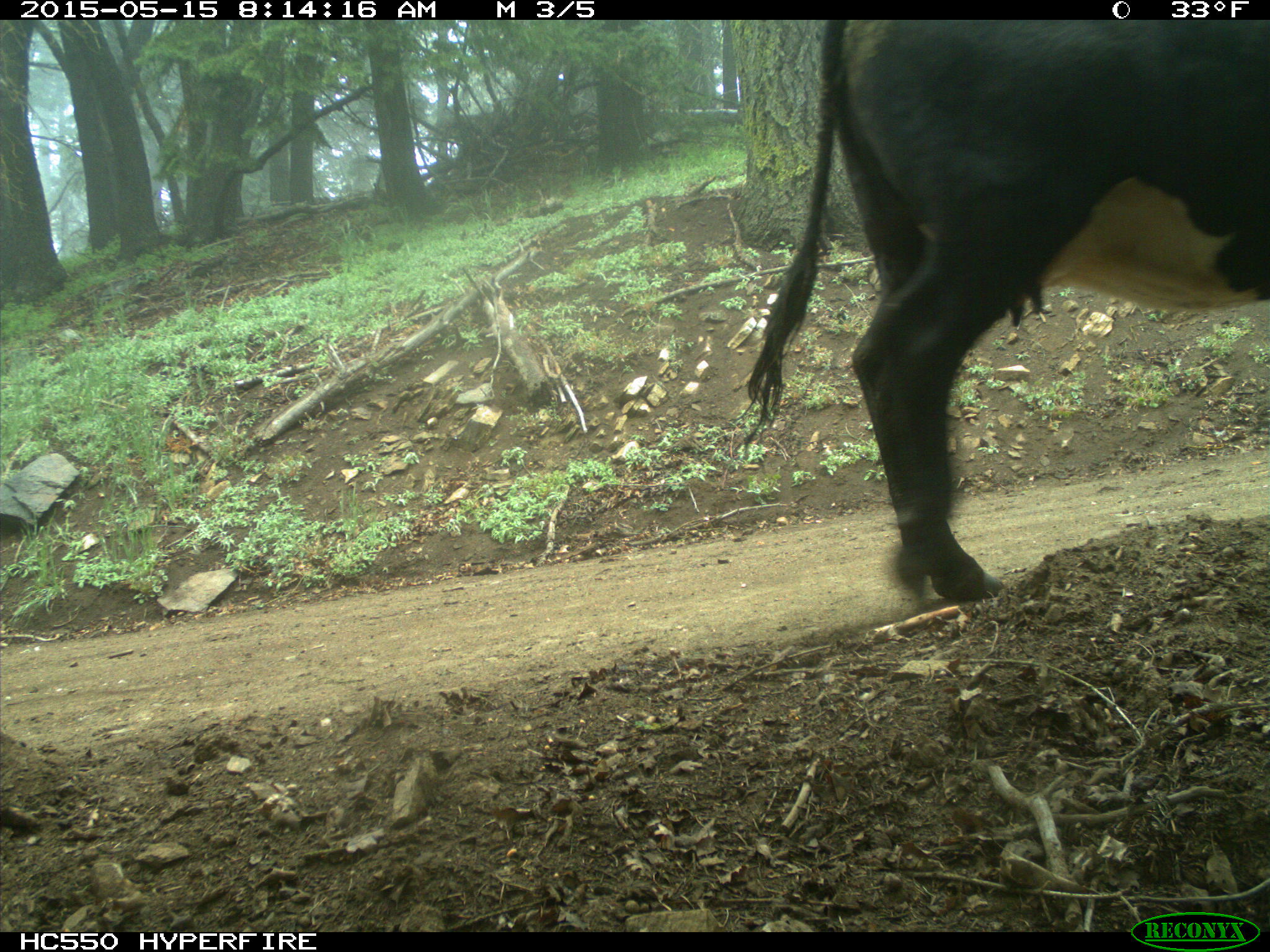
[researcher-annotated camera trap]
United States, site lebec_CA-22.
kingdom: Animalia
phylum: Chordata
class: Mammalia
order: Artiodactyla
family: Bovidae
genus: Bos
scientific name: Bos taurus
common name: domestic cow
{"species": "Bos taurus (domestic cow)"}